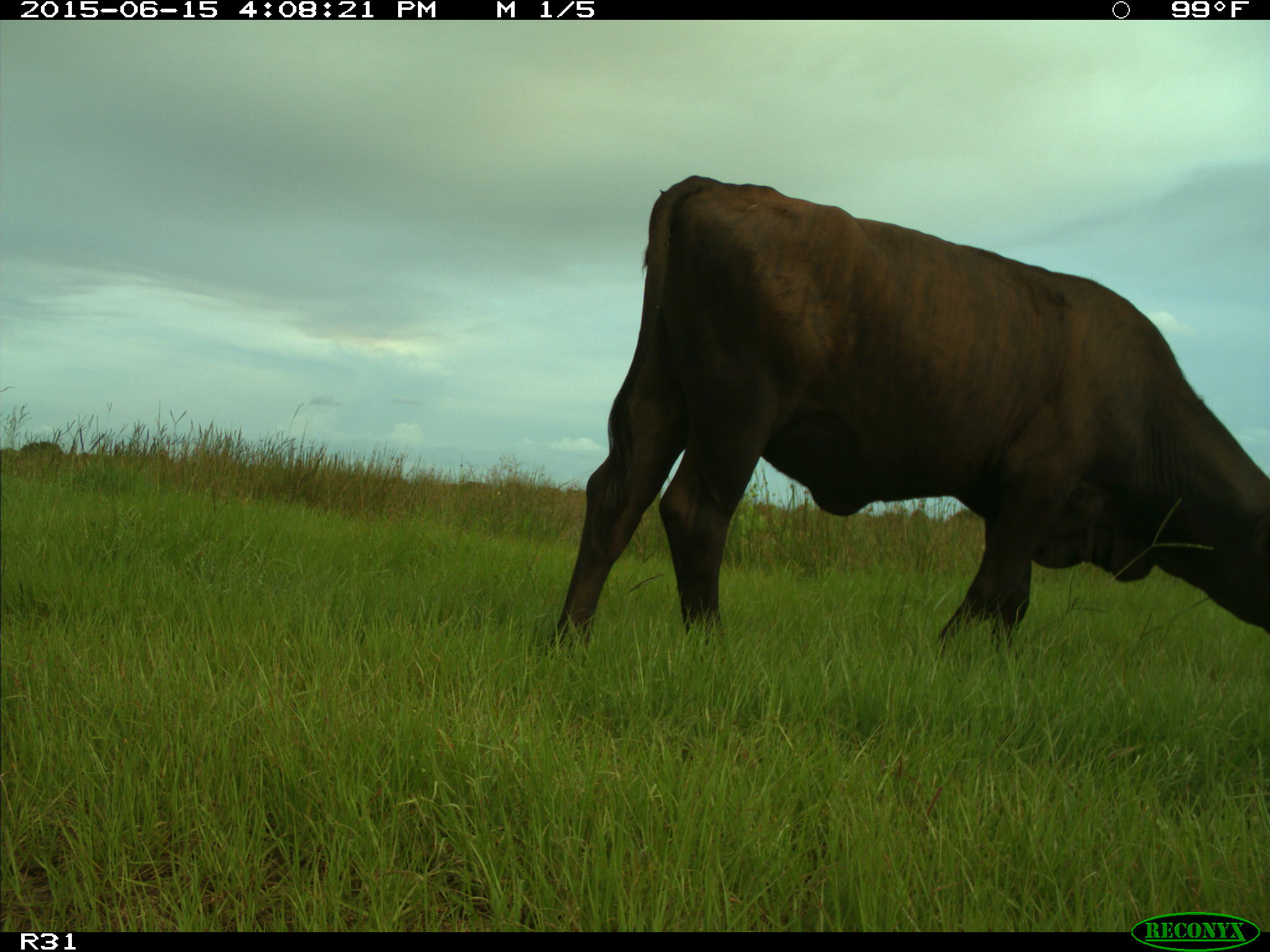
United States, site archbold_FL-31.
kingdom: Animalia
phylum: Chordata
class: Mammalia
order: Artiodactyla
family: Bovidae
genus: Bos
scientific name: Bos taurus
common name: domestic cow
Bos taurus (domestic cow).